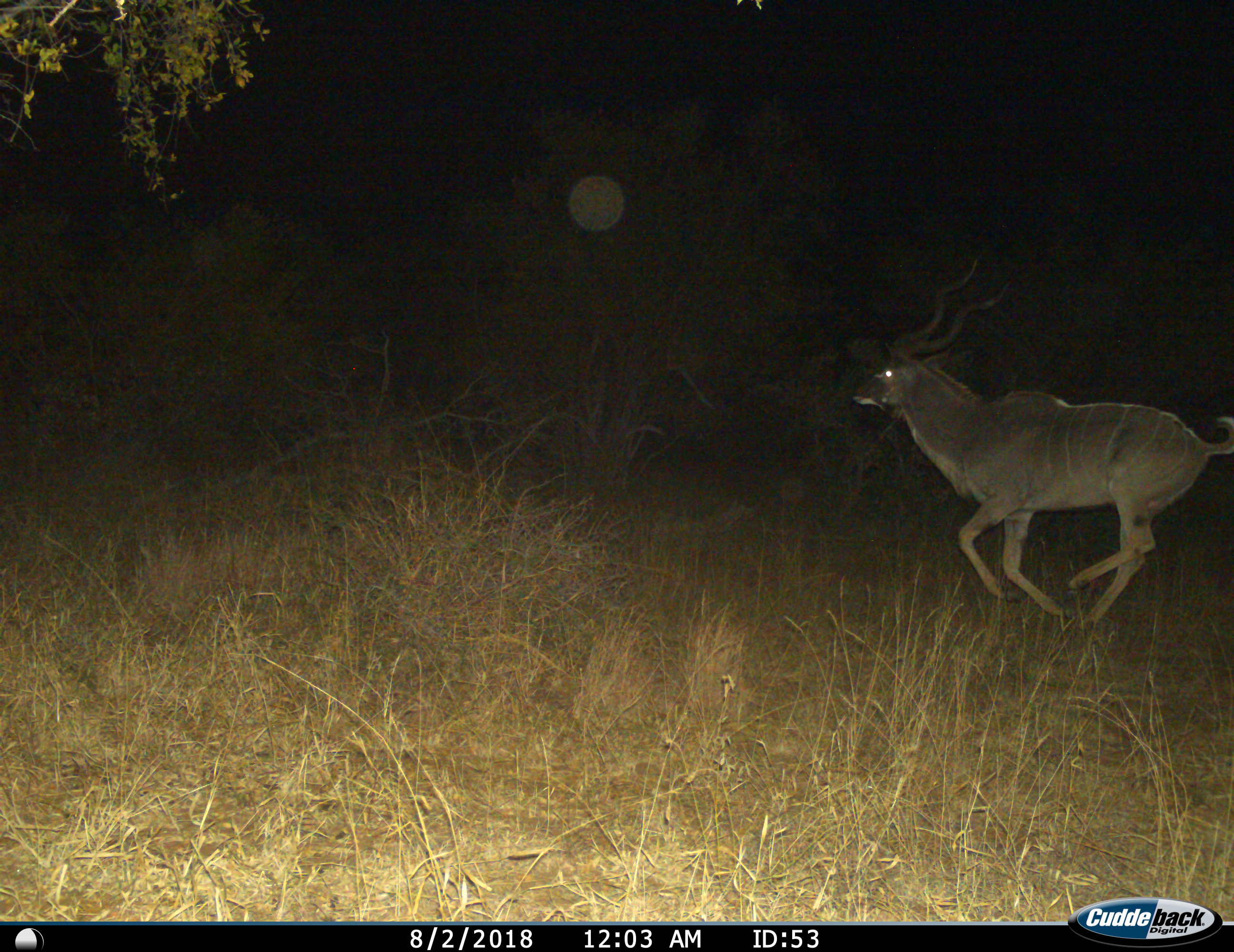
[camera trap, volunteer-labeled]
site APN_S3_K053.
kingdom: Animalia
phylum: Chordata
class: Mammalia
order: Artiodactyla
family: Bovidae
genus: Tragelaphus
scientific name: Tragelaphus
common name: kudu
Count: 1.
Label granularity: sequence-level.